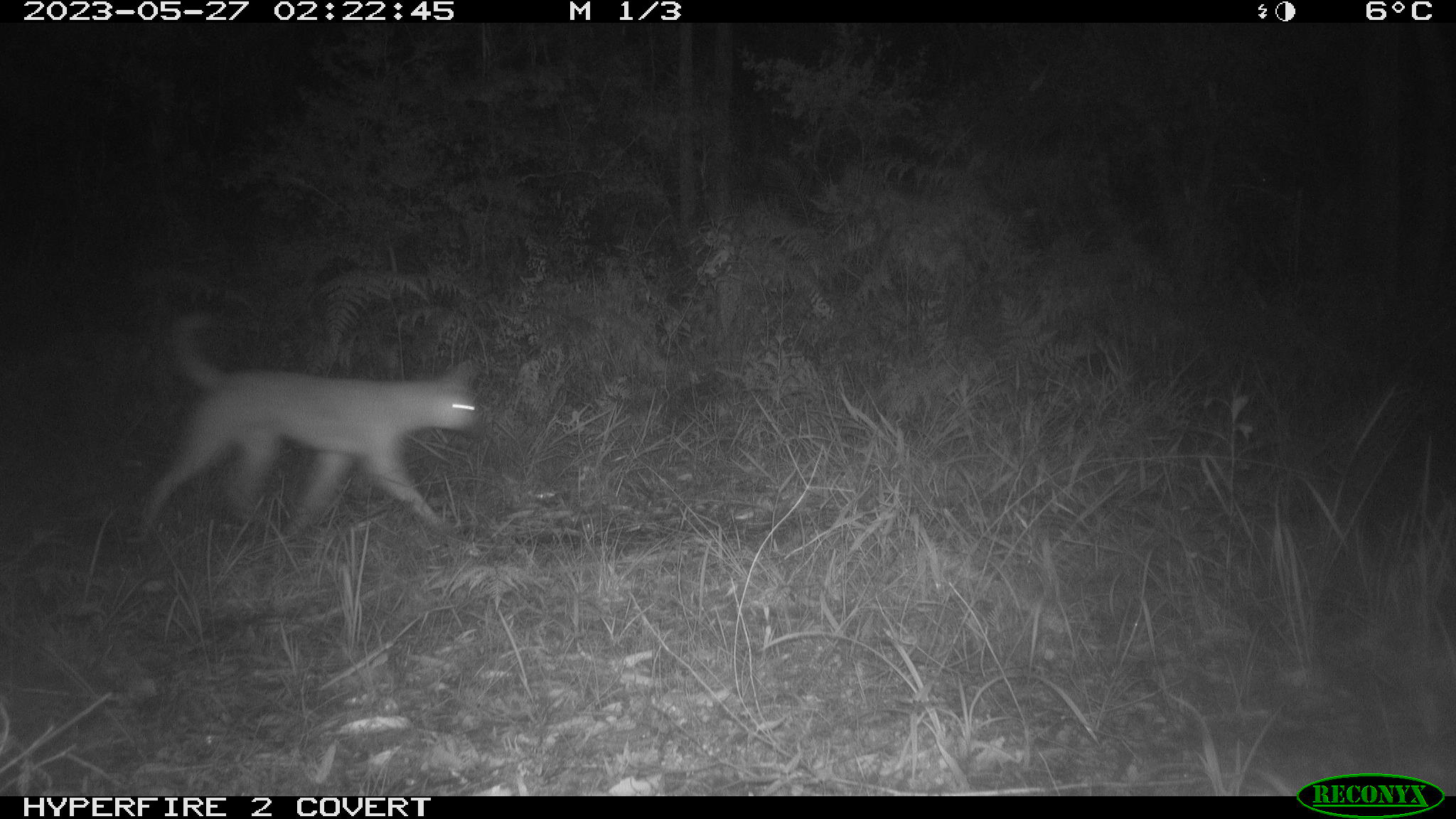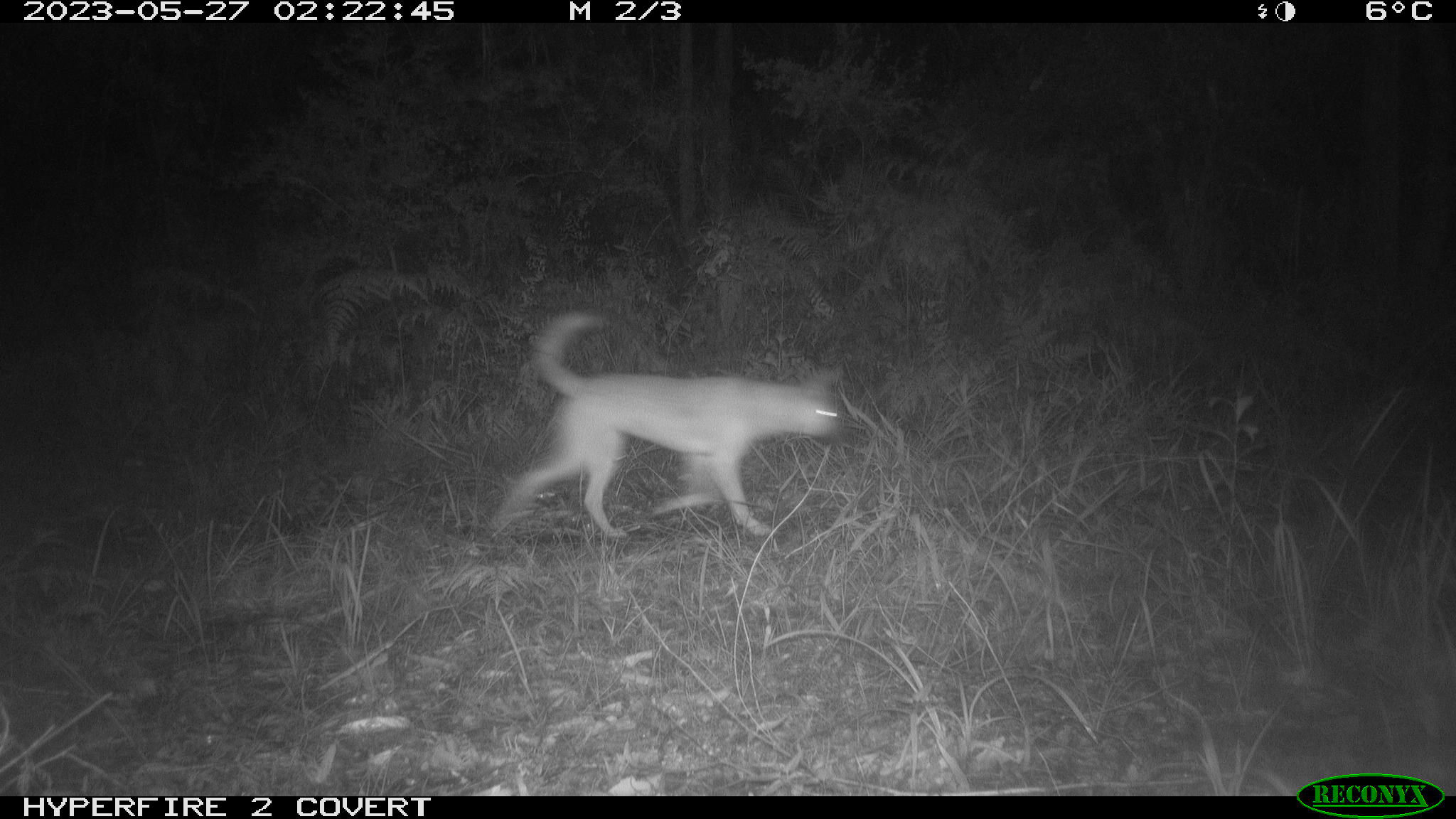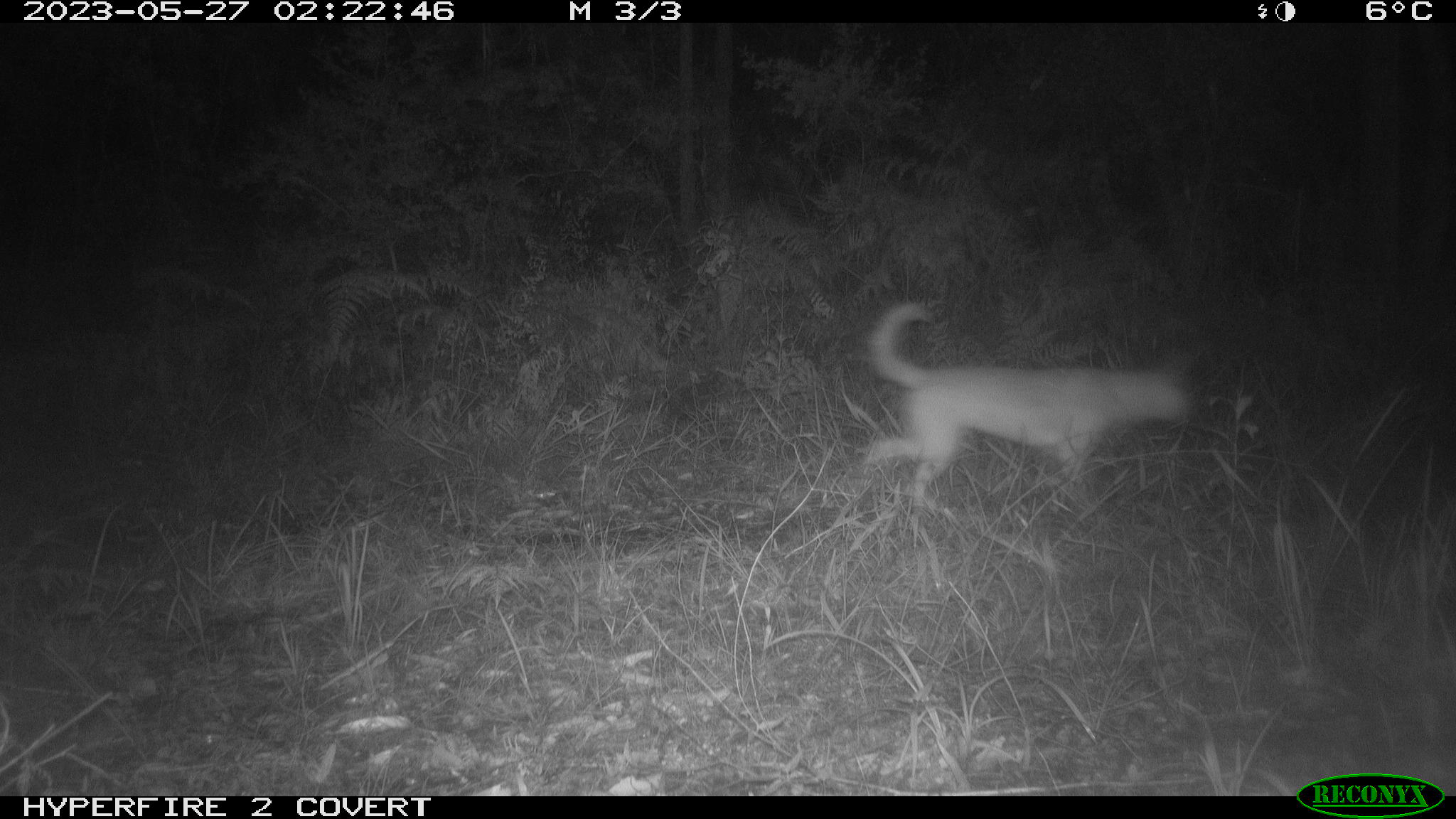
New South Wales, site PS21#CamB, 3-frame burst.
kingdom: Animalia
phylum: Chordata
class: Mammalia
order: Carnivora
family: Canidae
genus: Canis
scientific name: Canis familiaris dingo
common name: dingo